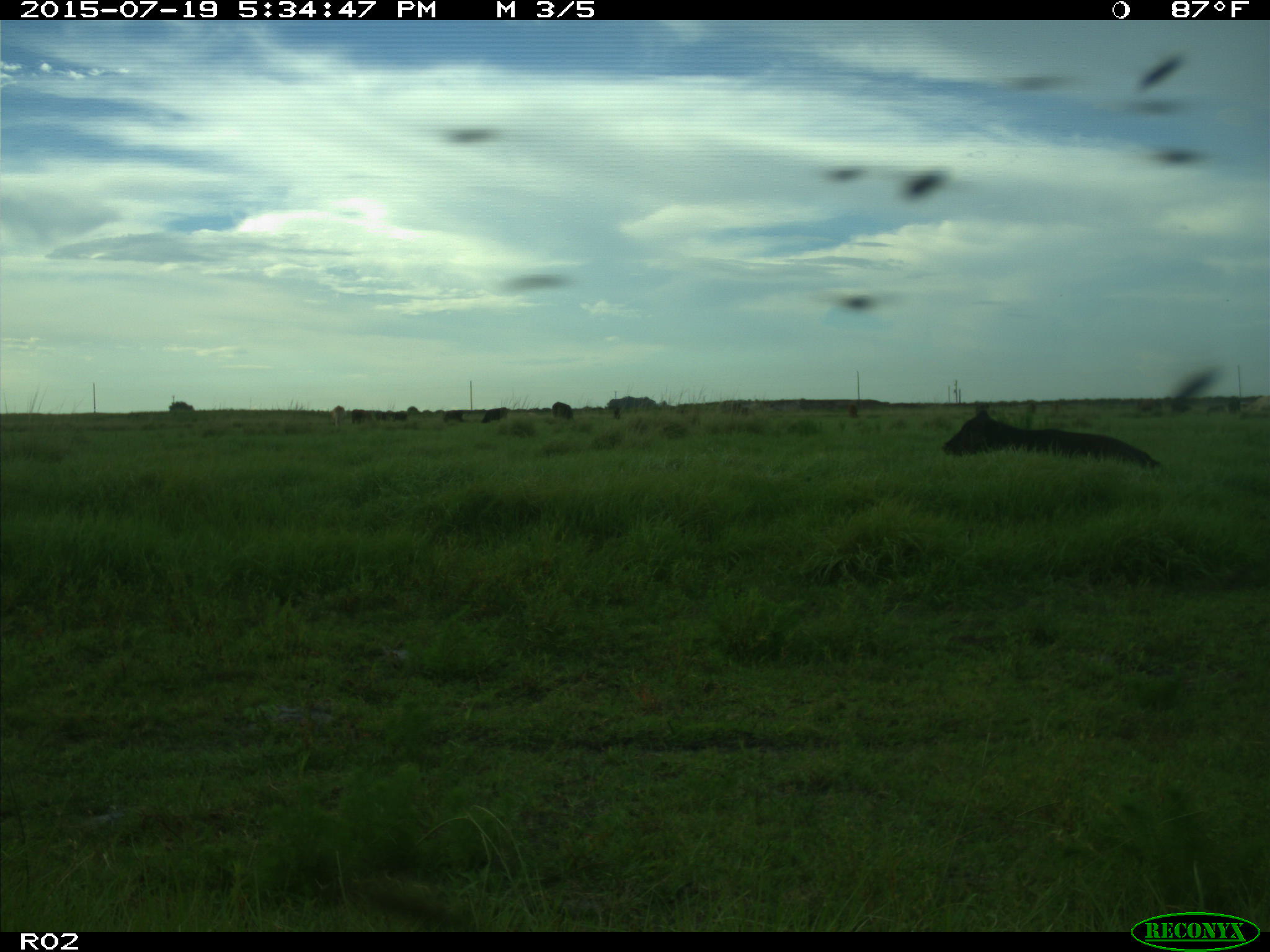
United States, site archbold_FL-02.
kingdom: Animalia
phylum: Chordata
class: Mammalia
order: Artiodactyla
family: Bovidae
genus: Bos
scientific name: Bos taurus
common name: domestic cow